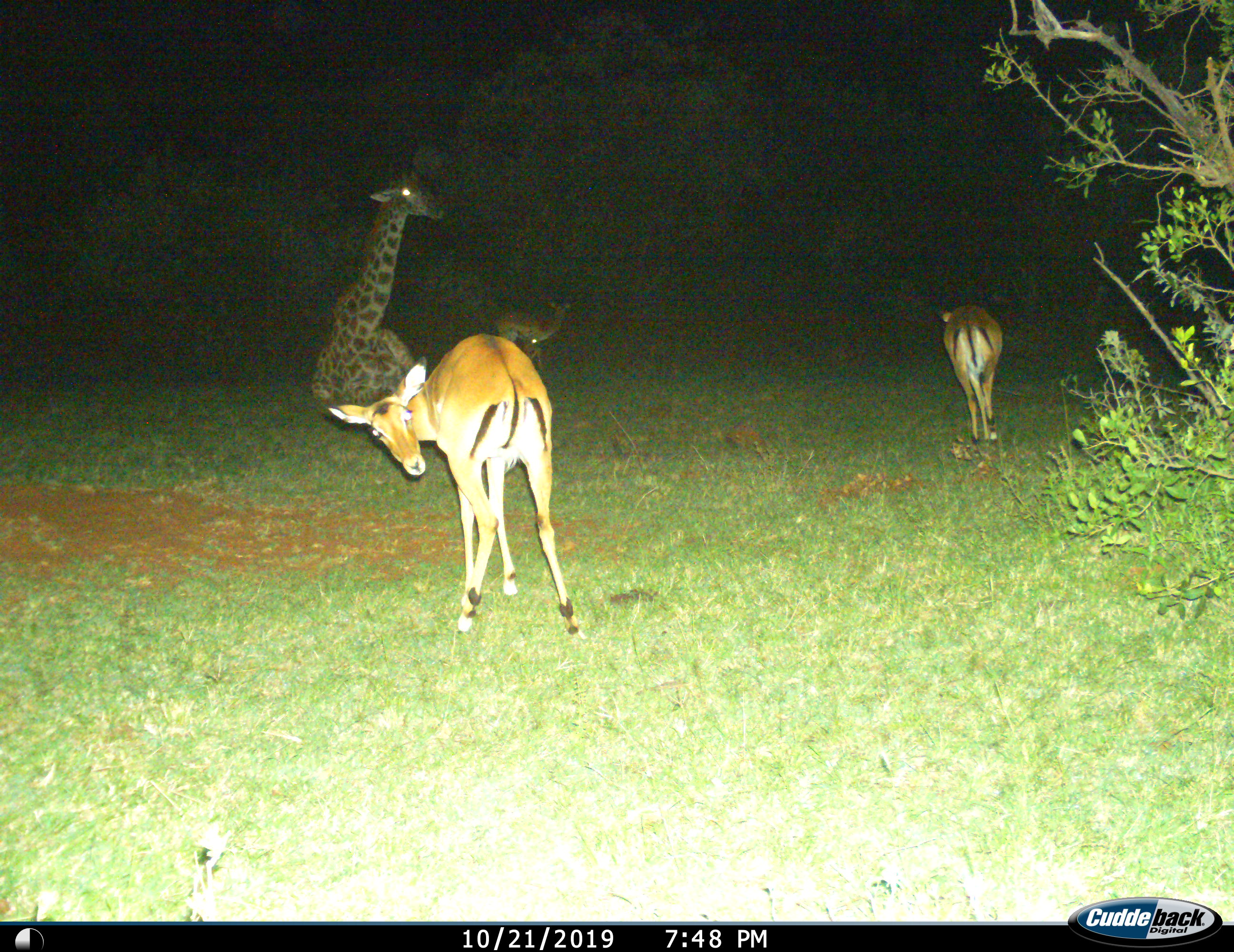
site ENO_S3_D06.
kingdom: Animalia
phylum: Chordata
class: Mammalia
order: Artiodactyla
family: Giraffidae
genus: Giraffa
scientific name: Giraffa camelopardalis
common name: giraffe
Giraffe (Giraffa camelopardalis), count 1. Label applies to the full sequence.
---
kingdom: Animalia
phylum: Chordata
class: Mammalia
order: Artiodactyla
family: Bovidae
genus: Aepyceros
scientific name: Aepyceros melampus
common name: impala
Impala (Aepyceros melampus), count 3. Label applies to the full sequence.